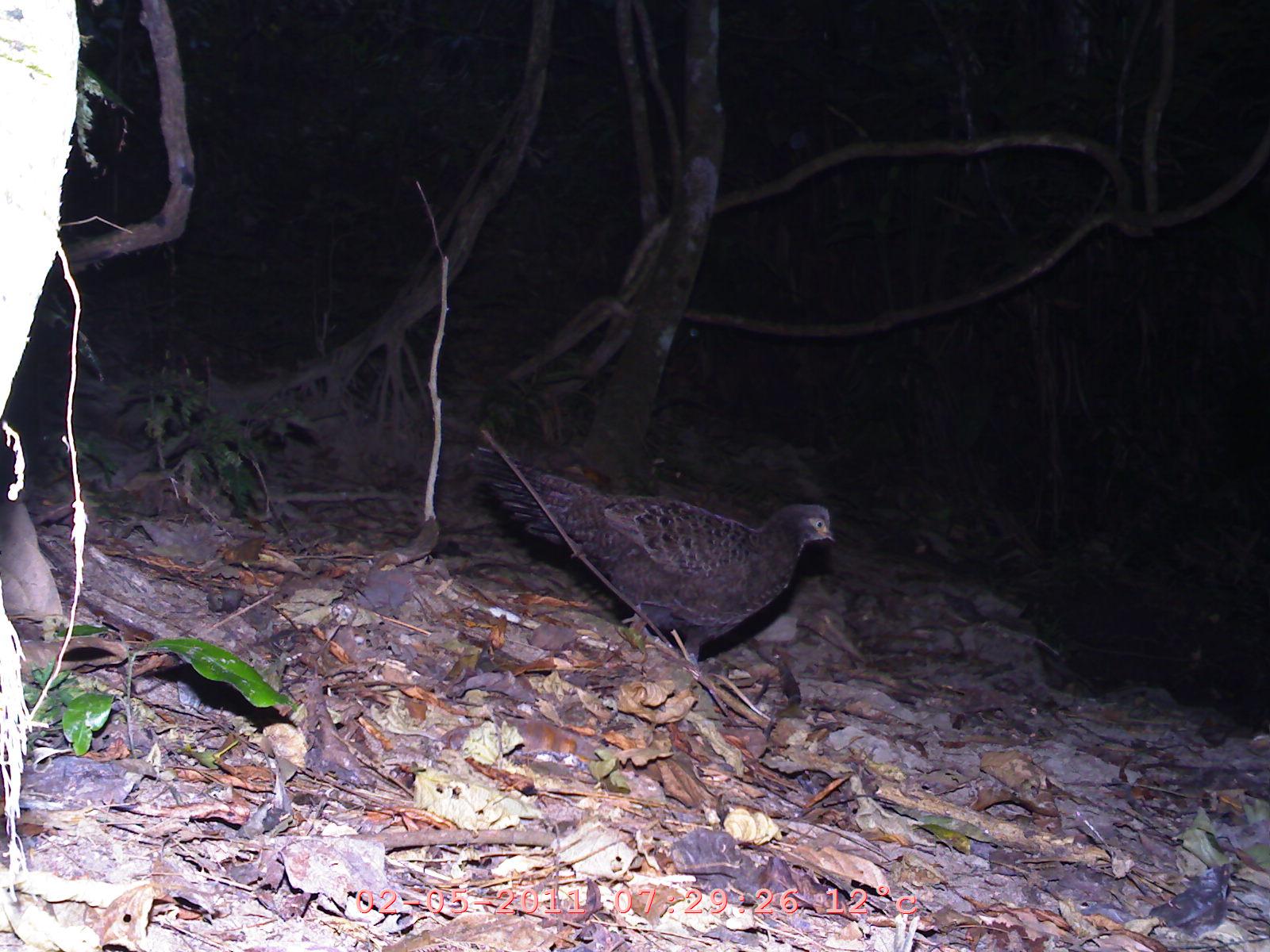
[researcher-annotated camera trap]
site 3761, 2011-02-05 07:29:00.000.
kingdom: Animalia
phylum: Chordata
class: Aves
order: Galliformes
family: Phasianidae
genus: Polyplectron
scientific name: Polyplectron bicalcaratum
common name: grey peacock-pheasant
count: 1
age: adult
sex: female